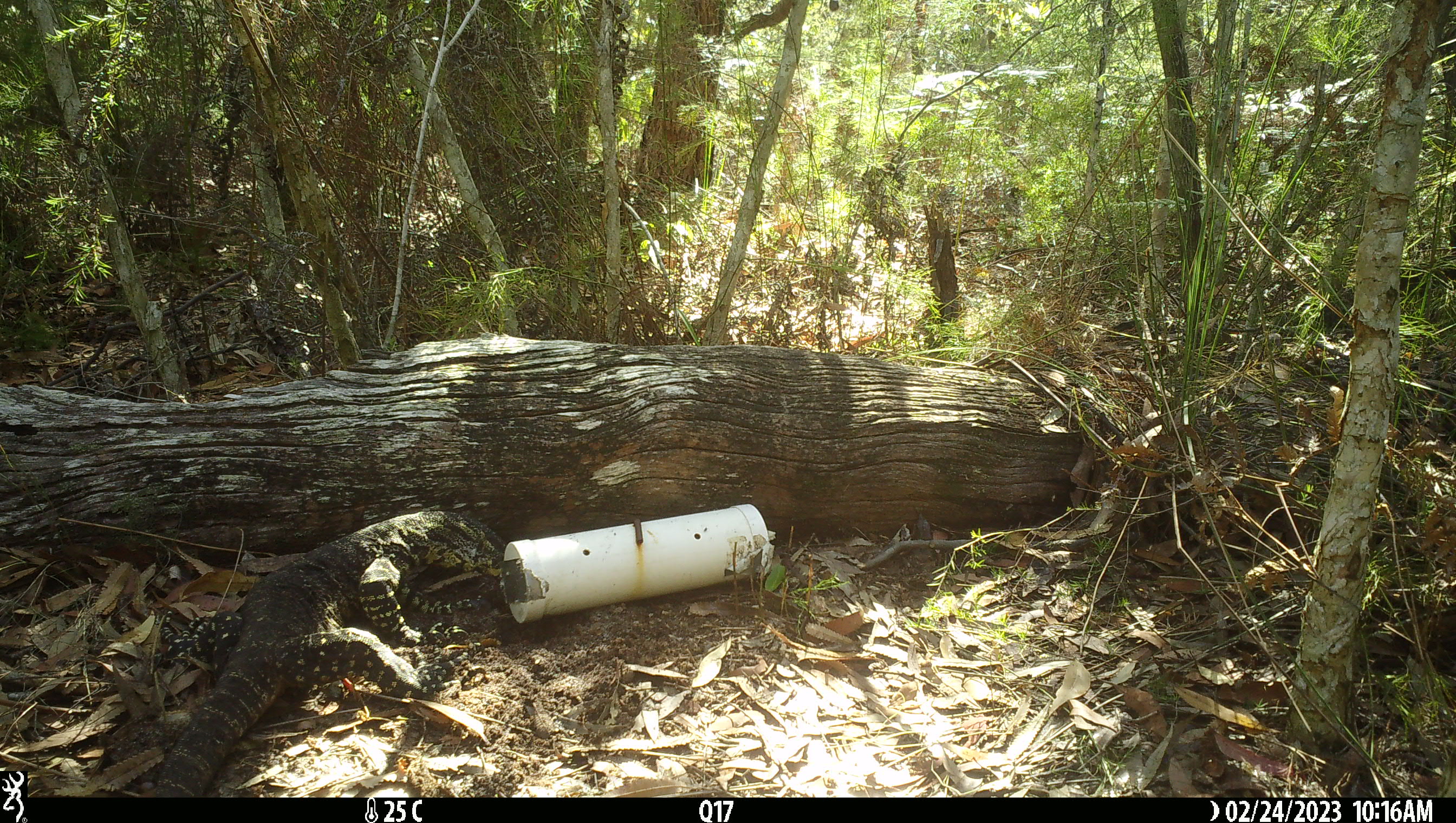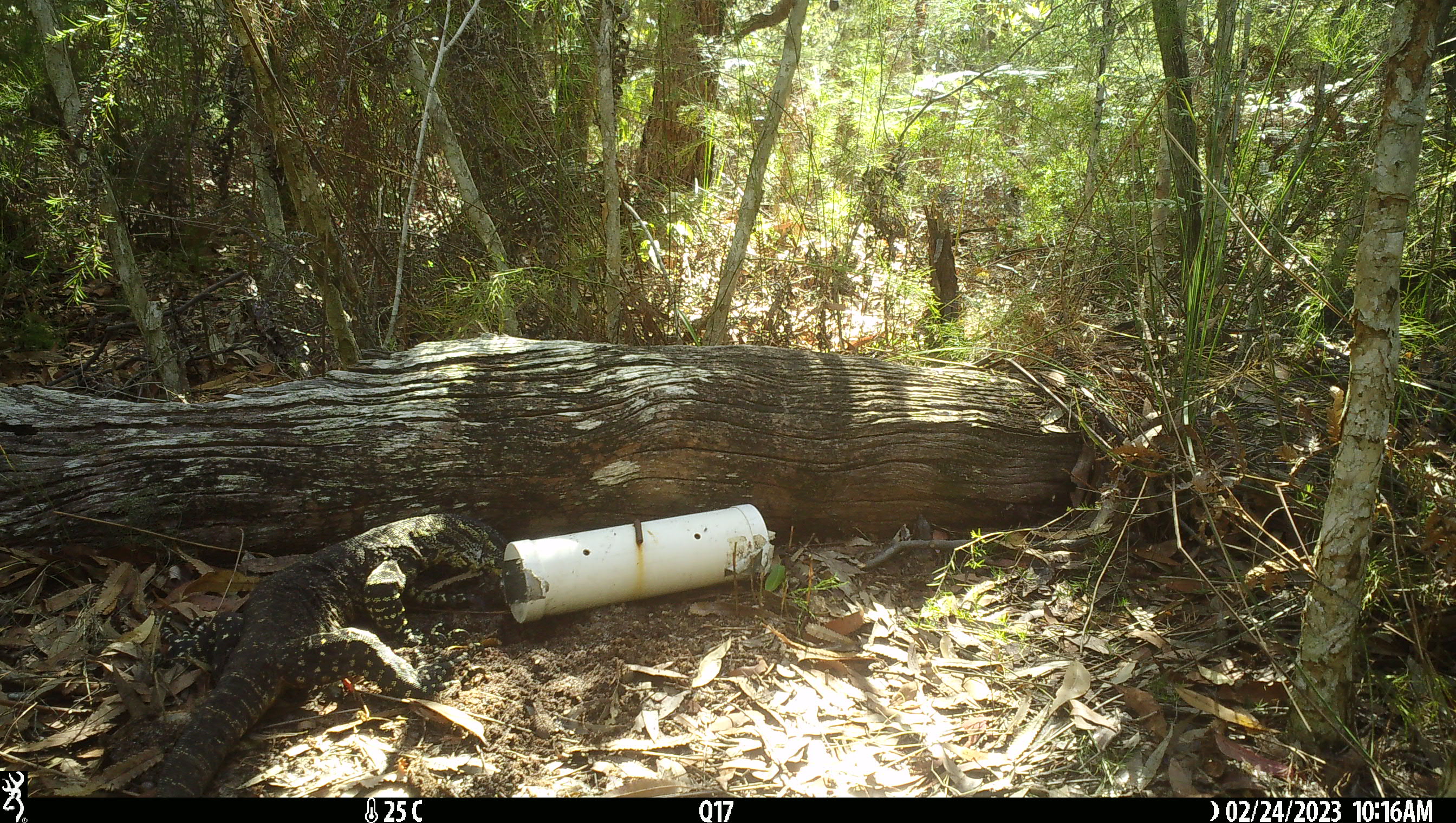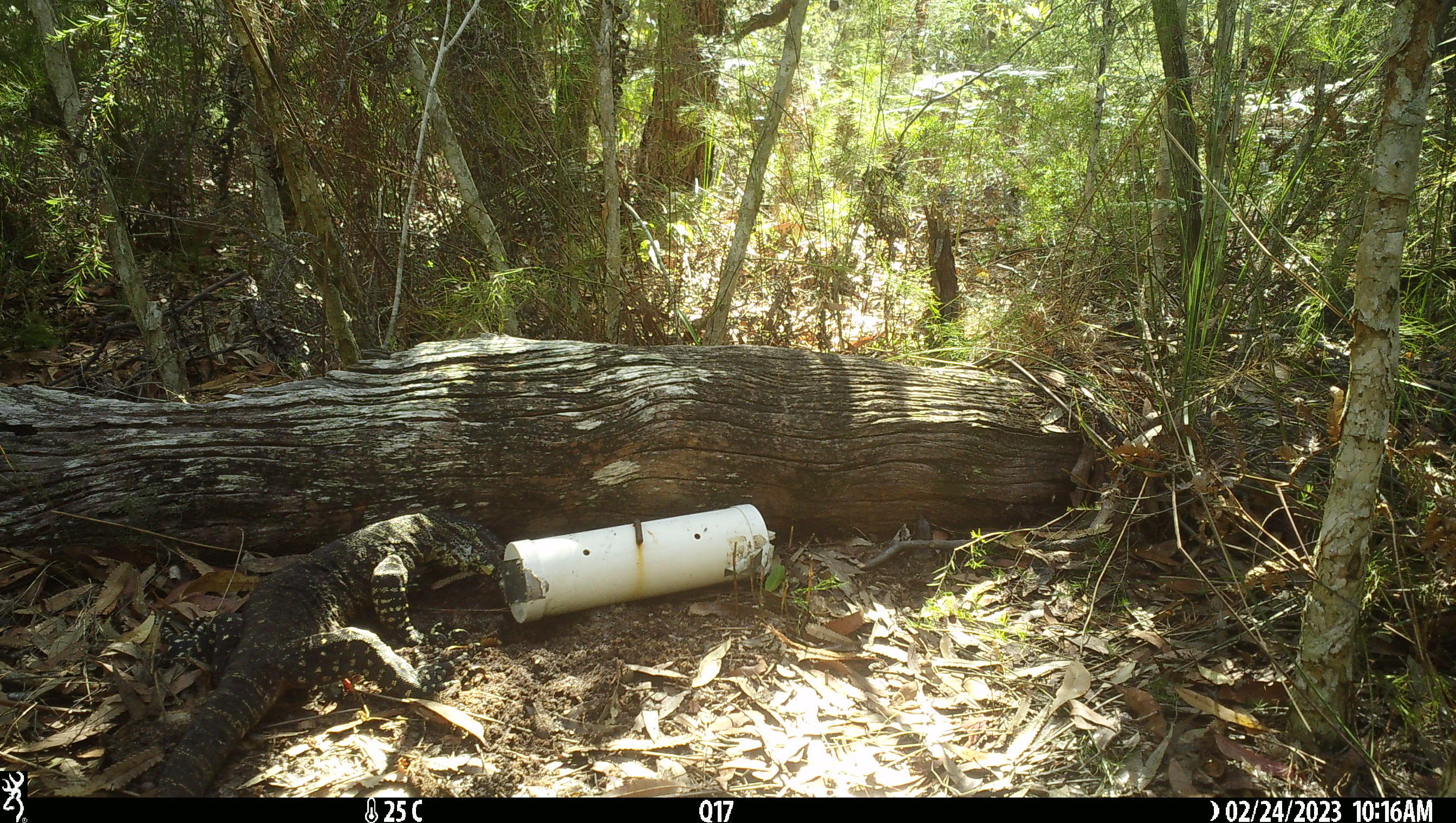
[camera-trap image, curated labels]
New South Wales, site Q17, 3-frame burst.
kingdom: Animalia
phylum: Chordata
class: Reptilia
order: Squamata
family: Varanidae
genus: Varanus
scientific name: Varanus varius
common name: lace monitor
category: goanna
Goanna (lace monitor) (Varanus varius).